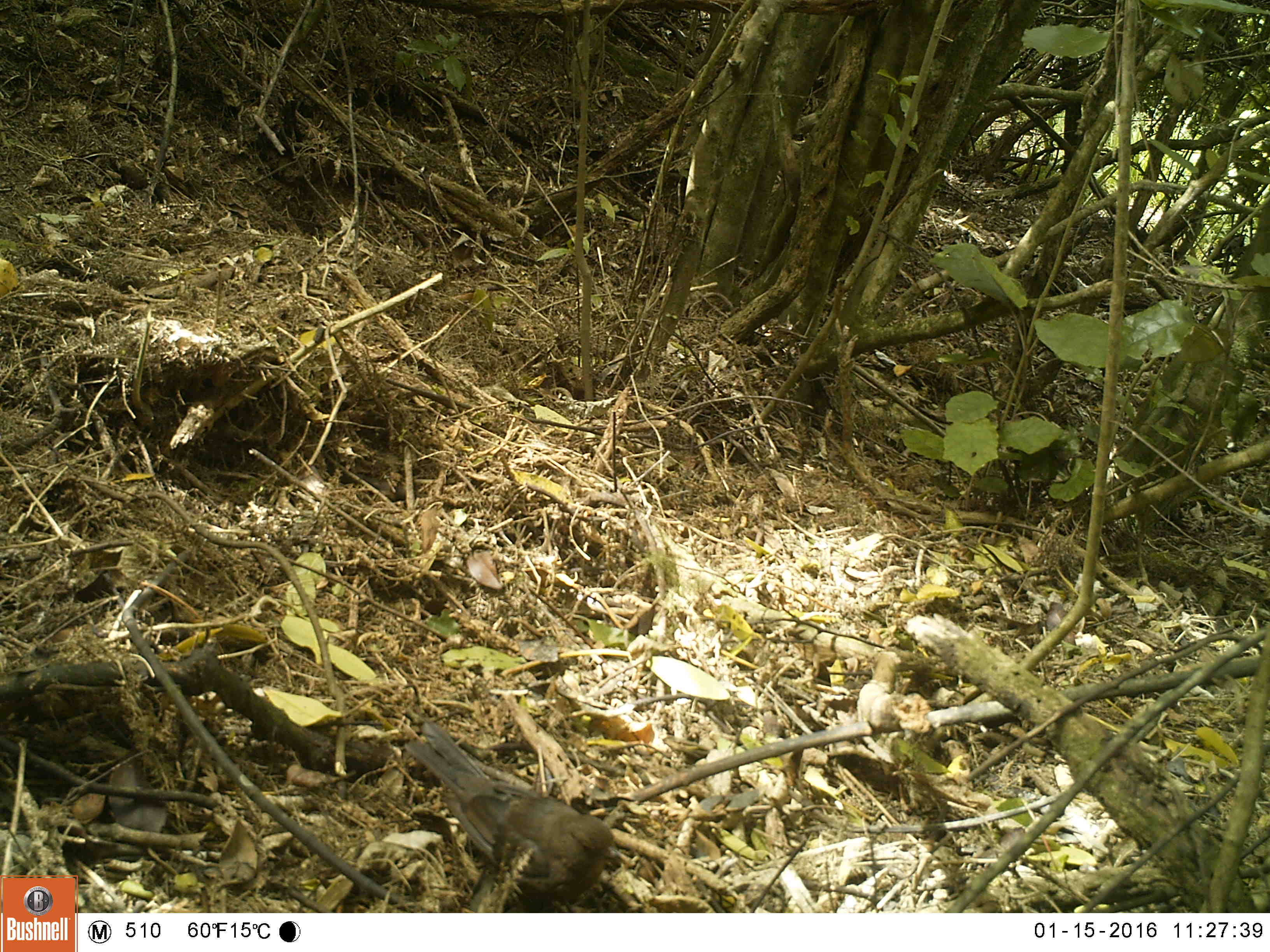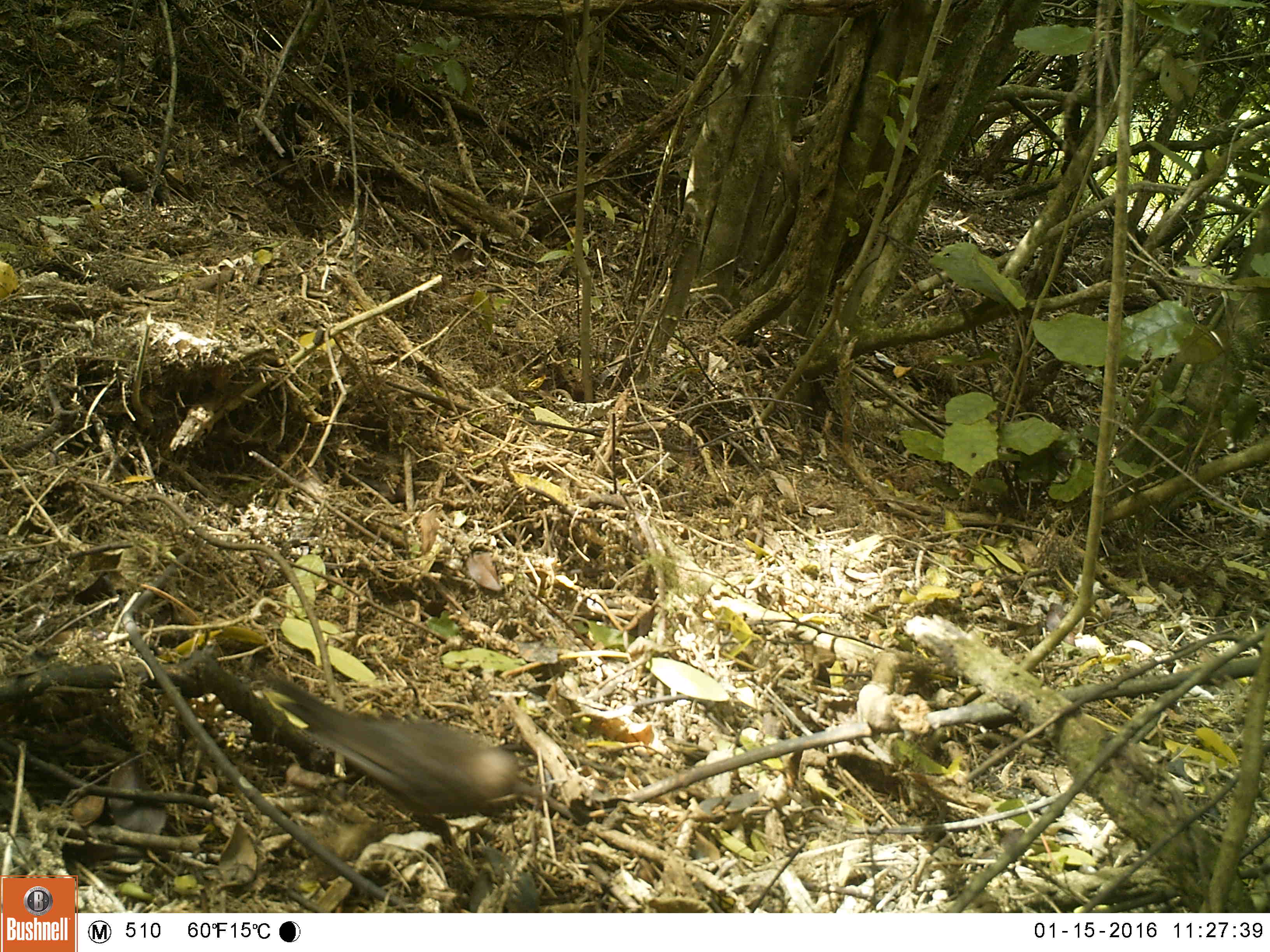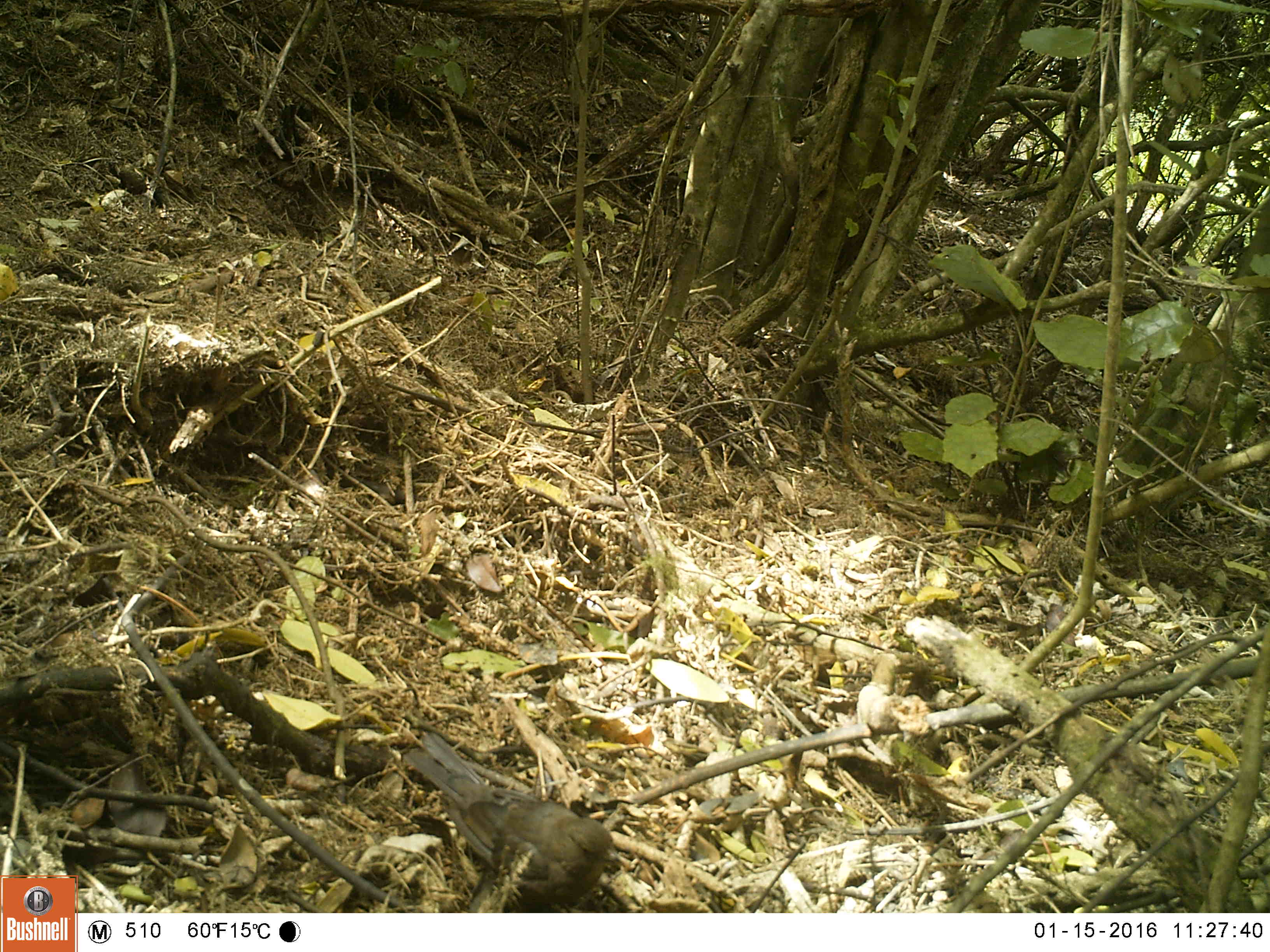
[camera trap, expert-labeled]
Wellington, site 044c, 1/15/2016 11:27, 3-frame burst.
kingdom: Animalia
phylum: Chordata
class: Aves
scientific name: Aves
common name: bird